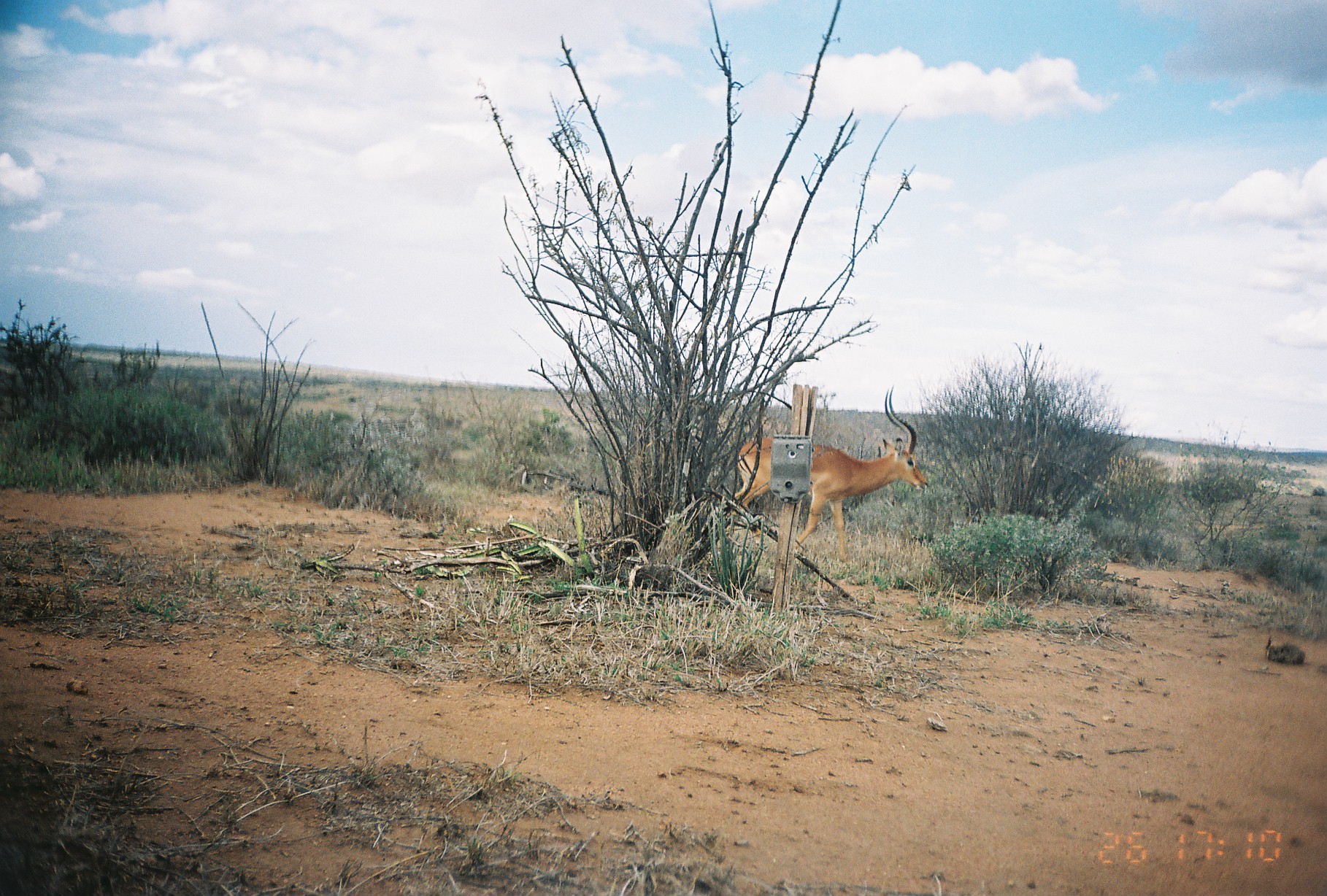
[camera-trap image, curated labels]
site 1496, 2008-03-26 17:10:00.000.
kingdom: Animalia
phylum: Chordata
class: Mammalia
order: Artiodactyla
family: Bovidae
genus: Aepyceros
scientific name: Aepyceros melampus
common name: impala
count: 1